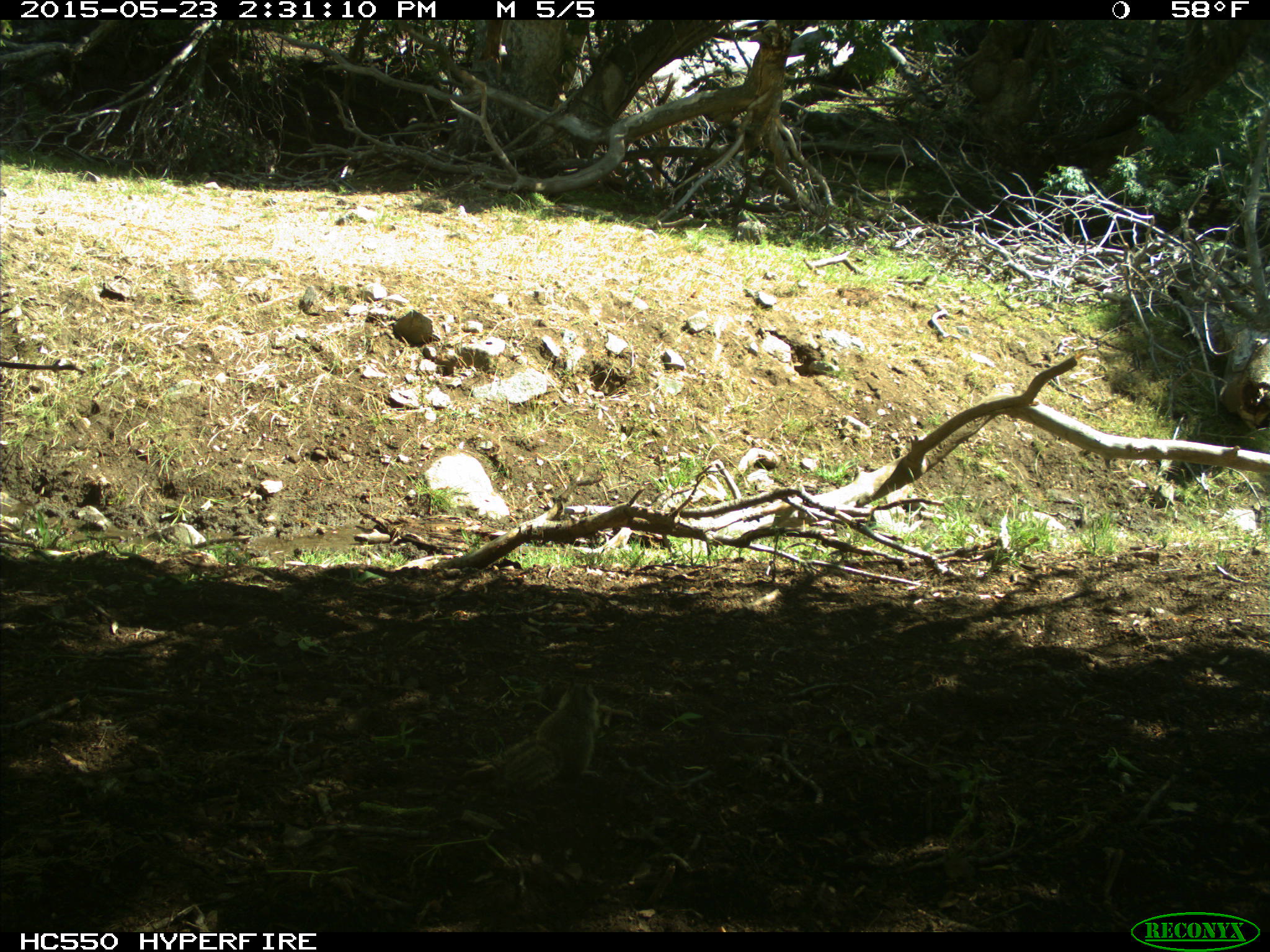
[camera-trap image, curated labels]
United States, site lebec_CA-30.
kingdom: Animalia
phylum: Chordata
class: Mammalia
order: Rodentia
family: Sciuridae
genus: Otospermophilus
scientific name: Otospermophilus beecheyi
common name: california ground squirrel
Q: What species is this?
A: Otospermophilus beecheyi (california ground squirrel).